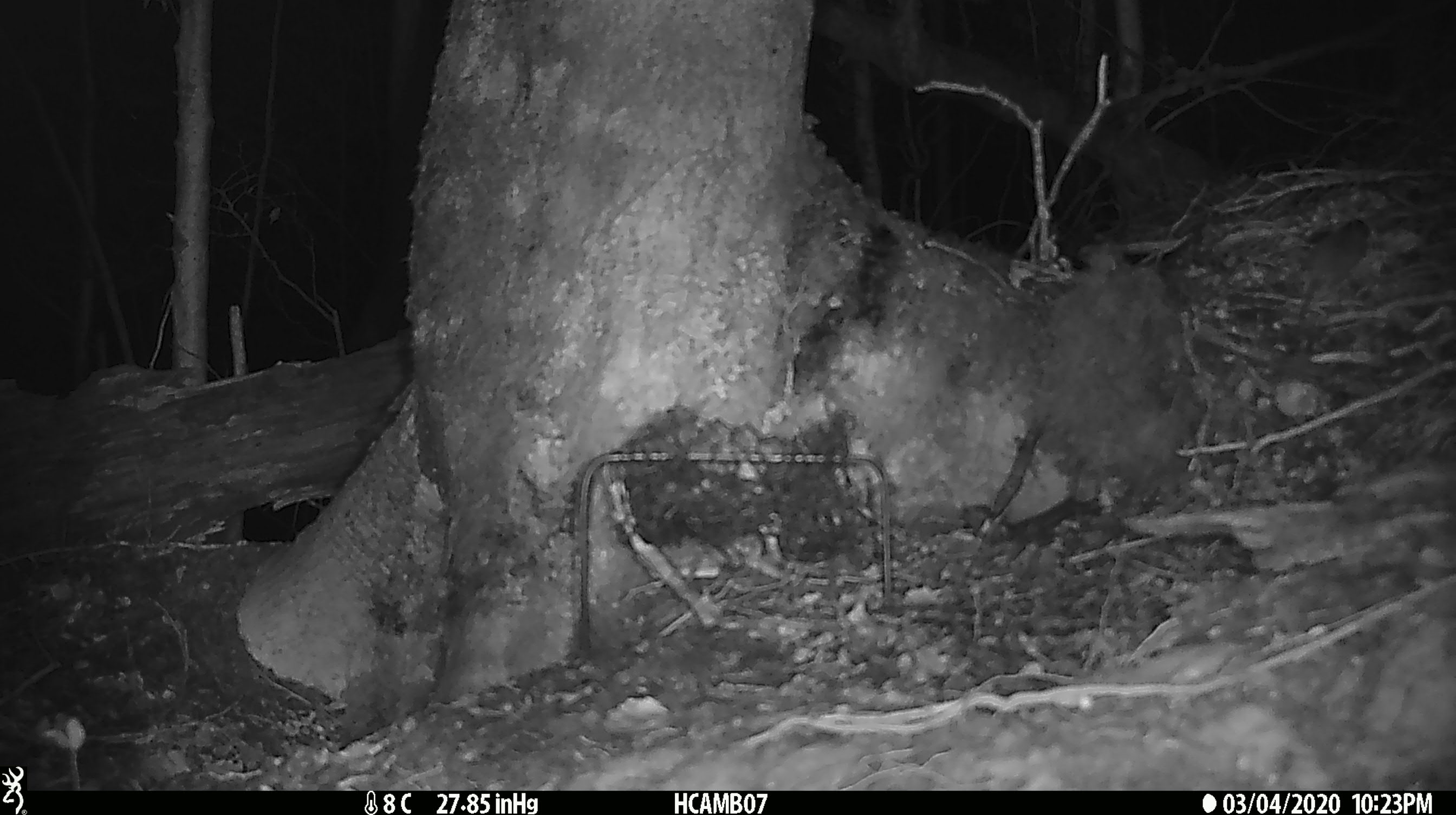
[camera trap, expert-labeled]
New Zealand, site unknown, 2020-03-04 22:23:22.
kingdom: Animalia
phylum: Chordata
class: Mammalia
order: Rodentia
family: Muridae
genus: Mus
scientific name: Mus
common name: mouse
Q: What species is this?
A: Mouse (Mus).